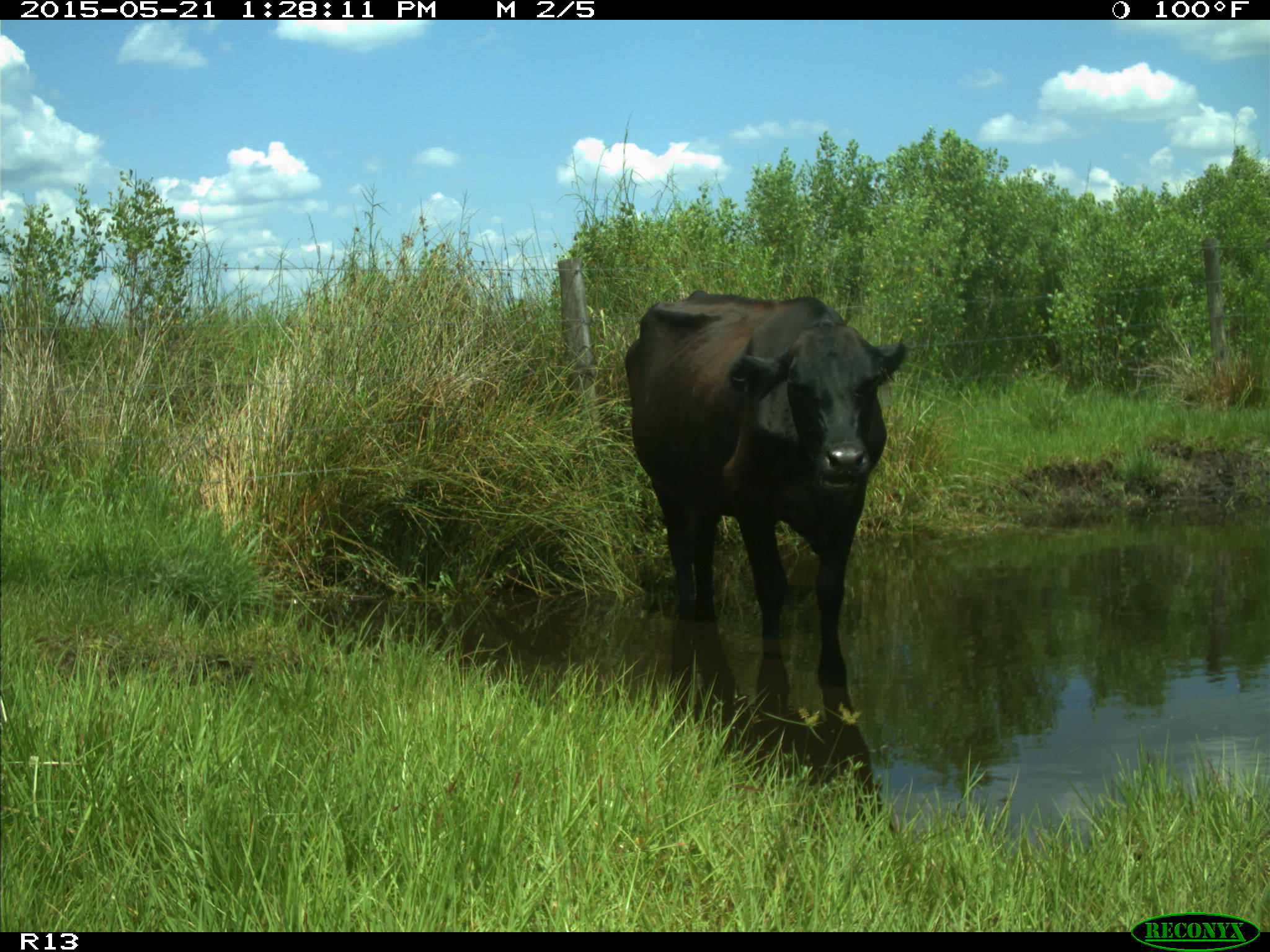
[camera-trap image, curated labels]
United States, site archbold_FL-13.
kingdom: Animalia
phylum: Chordata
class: Mammalia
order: Artiodactyla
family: Bovidae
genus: Bos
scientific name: Bos taurus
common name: domestic cow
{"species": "Bos taurus (domestic cow)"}